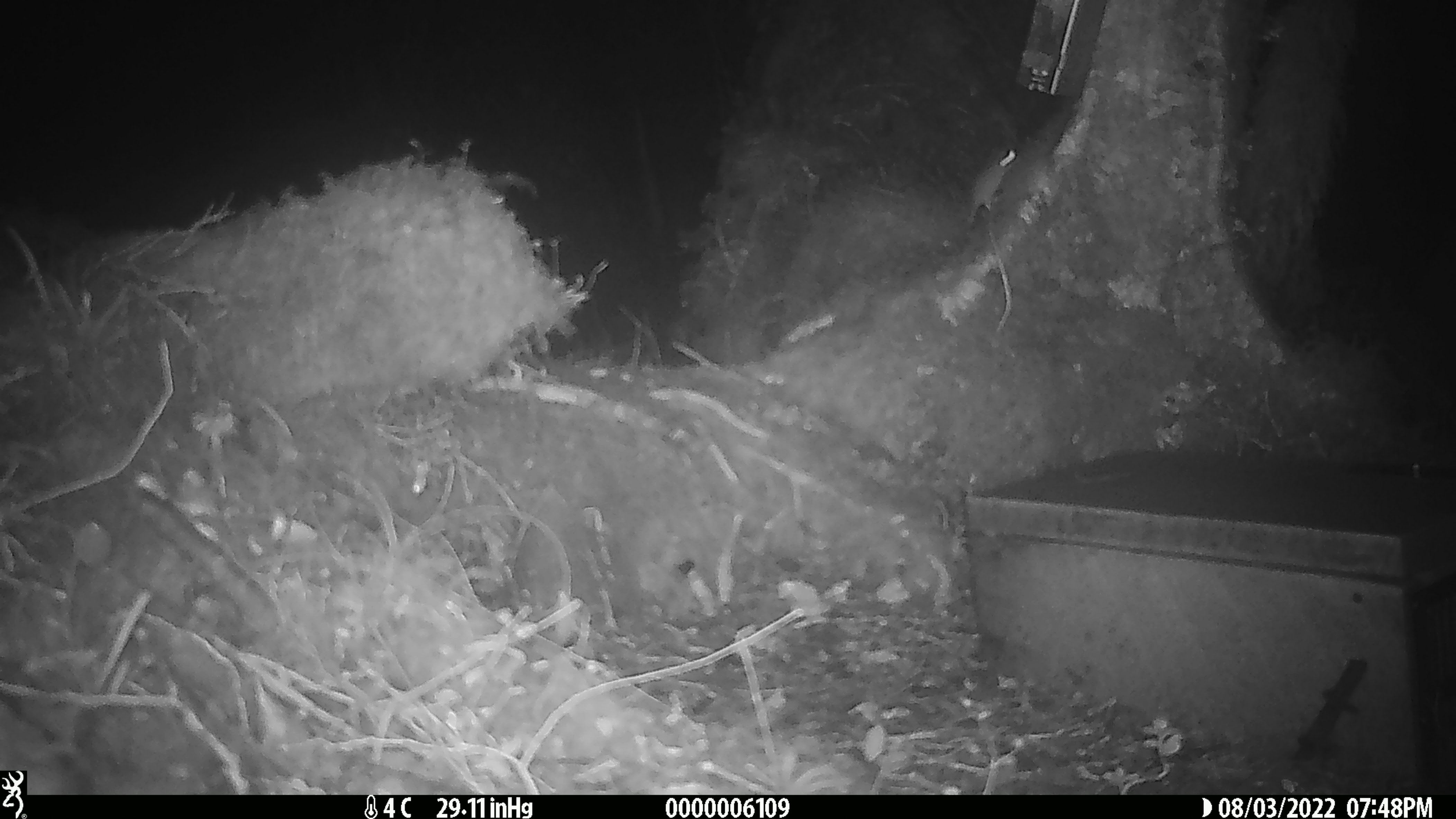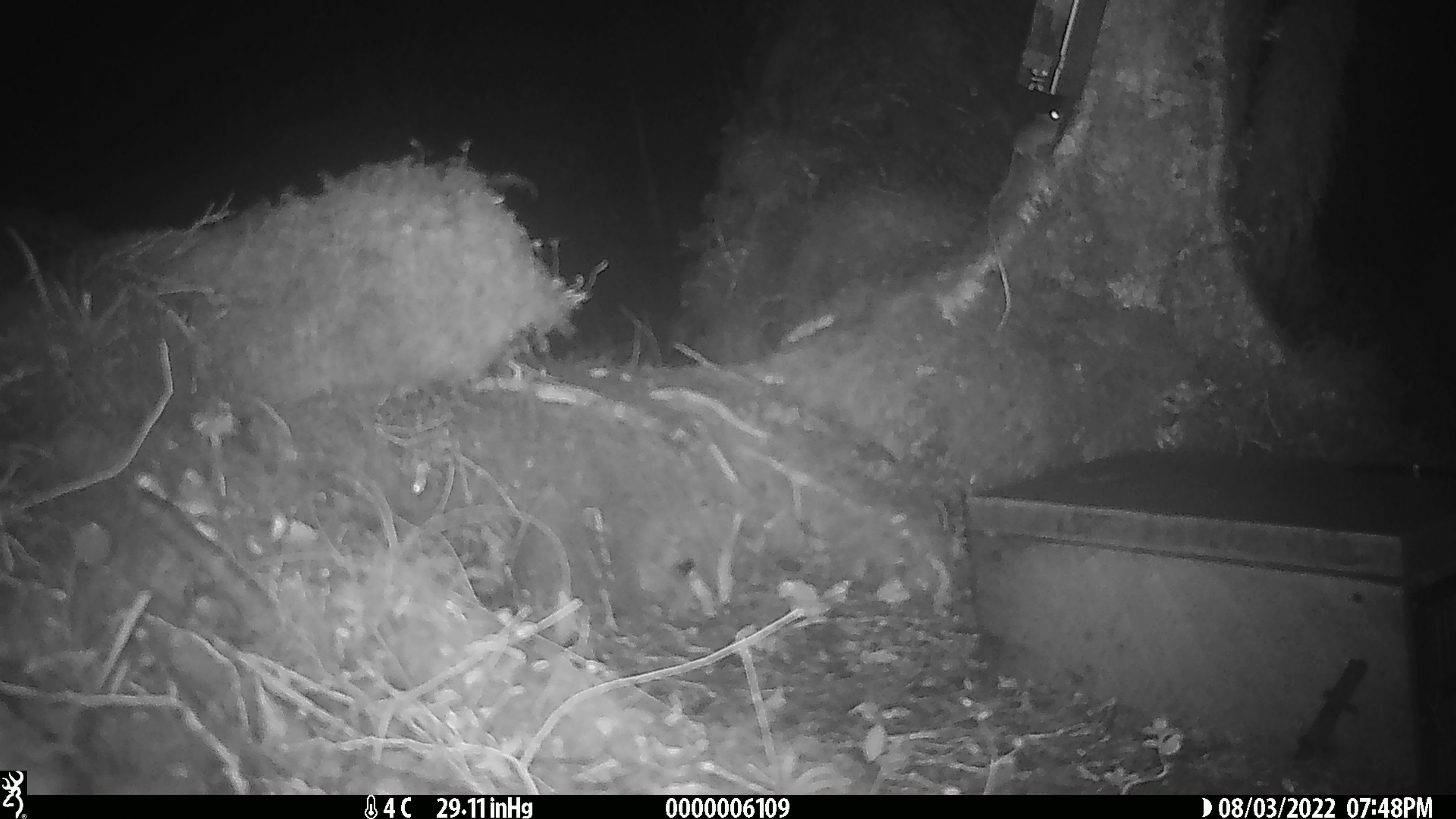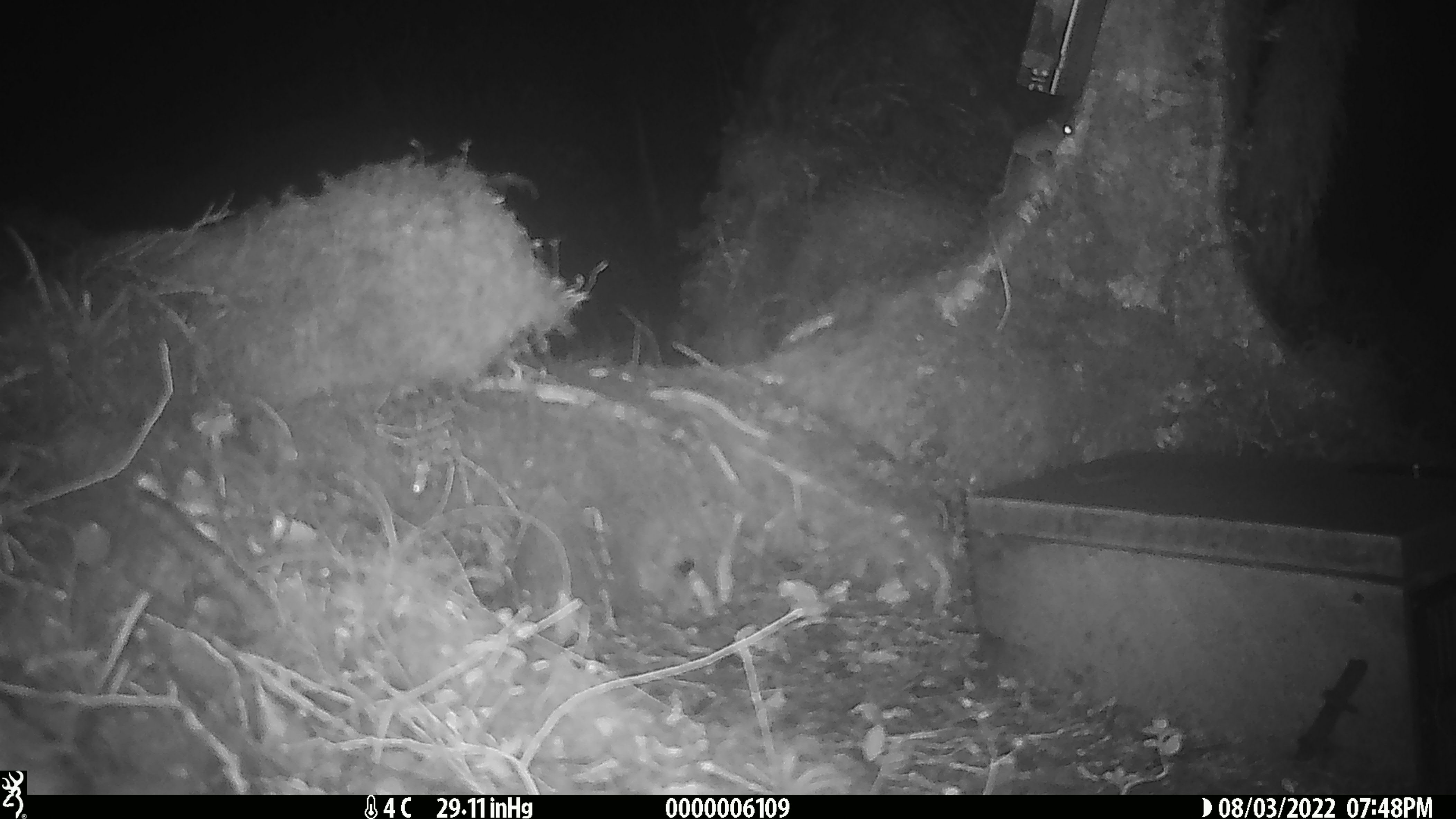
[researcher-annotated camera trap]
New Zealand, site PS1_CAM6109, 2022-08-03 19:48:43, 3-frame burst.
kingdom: Animalia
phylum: Chordata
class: Mammalia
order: Rodentia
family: Muridae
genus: Mus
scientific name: Mus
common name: mouse